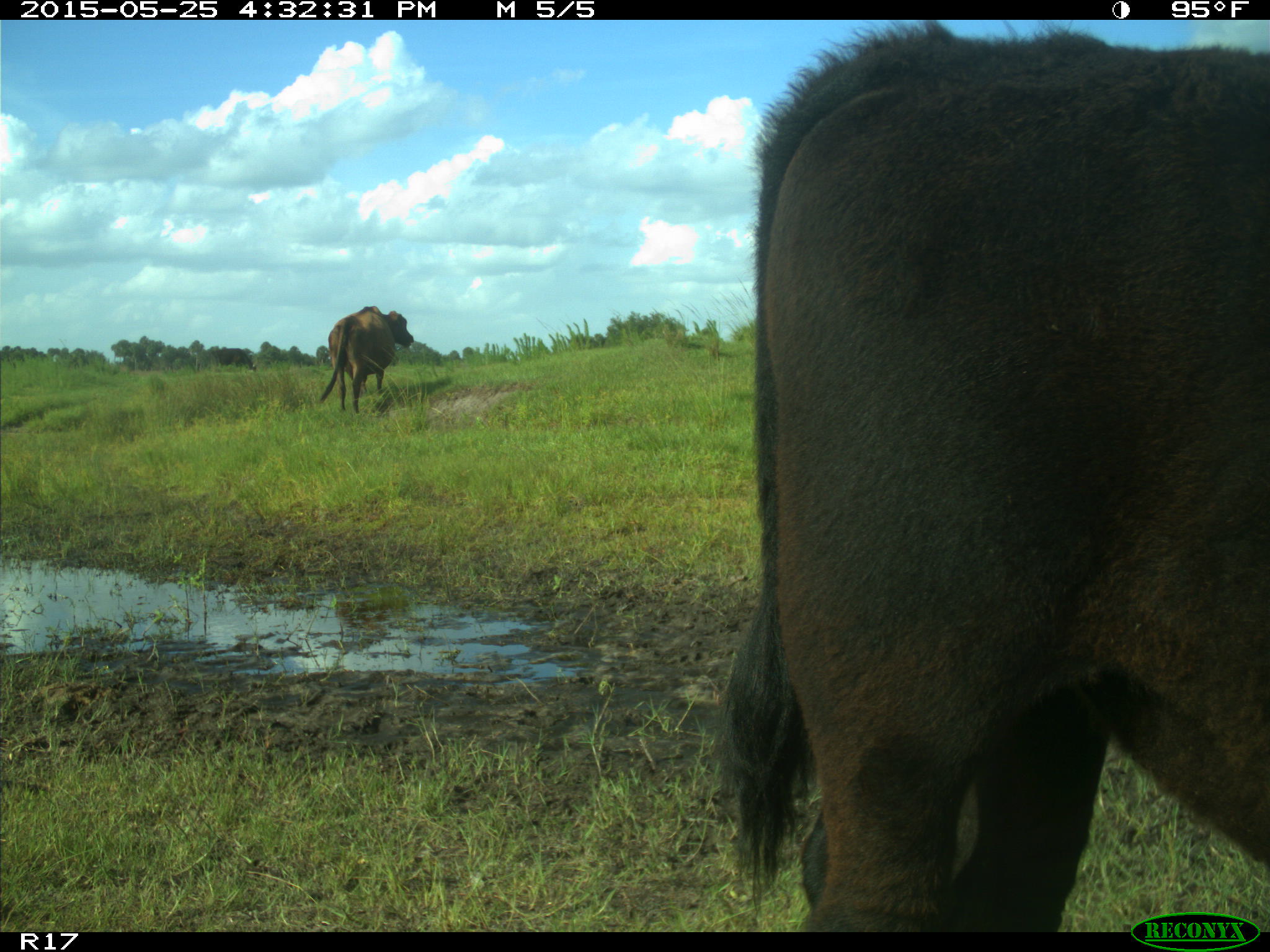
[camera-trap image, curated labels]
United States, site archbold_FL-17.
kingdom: Animalia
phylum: Chordata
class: Mammalia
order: Artiodactyla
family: Bovidae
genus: Bos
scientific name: Bos taurus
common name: domestic cow